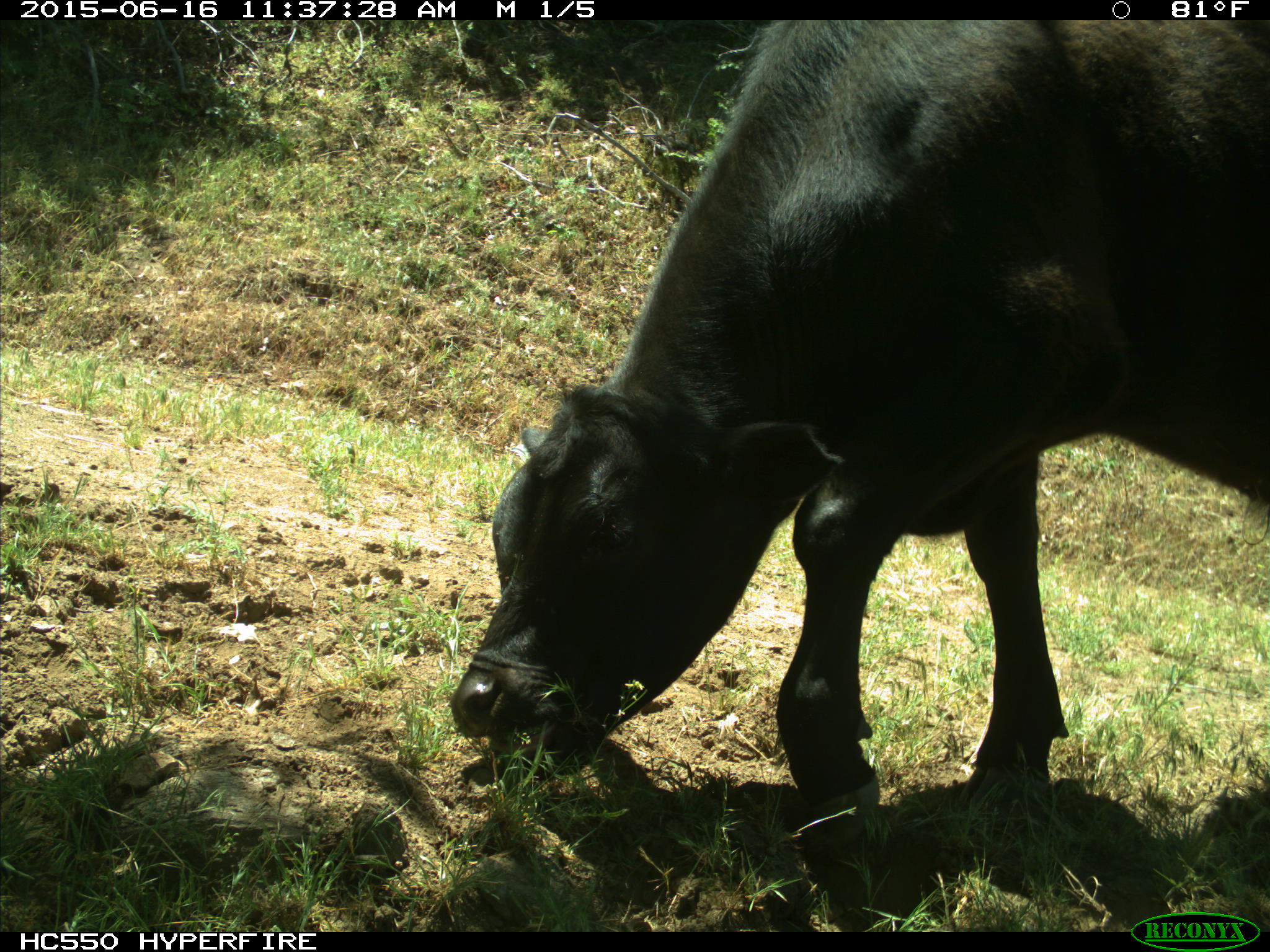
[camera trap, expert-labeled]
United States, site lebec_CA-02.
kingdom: Animalia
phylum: Chordata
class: Mammalia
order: Artiodactyla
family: Bovidae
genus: Bos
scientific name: Bos taurus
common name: domestic cow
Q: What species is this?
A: Bos taurus (domestic cow).